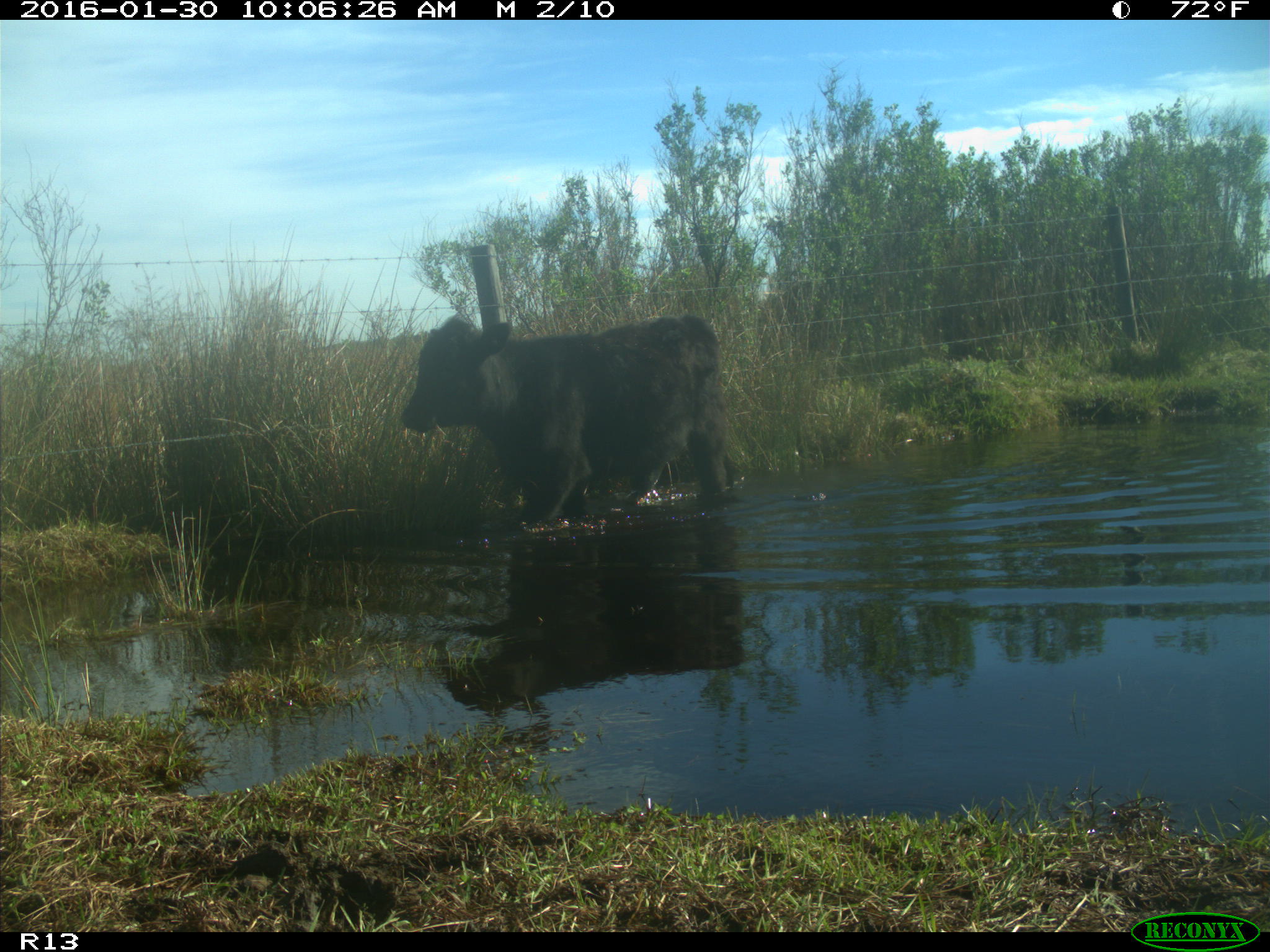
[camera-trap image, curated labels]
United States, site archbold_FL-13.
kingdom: Animalia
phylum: Chordata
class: Mammalia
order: Artiodactyla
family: Bovidae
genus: Bos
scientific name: Bos taurus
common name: domestic cow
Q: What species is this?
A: Bos taurus (domestic cow).